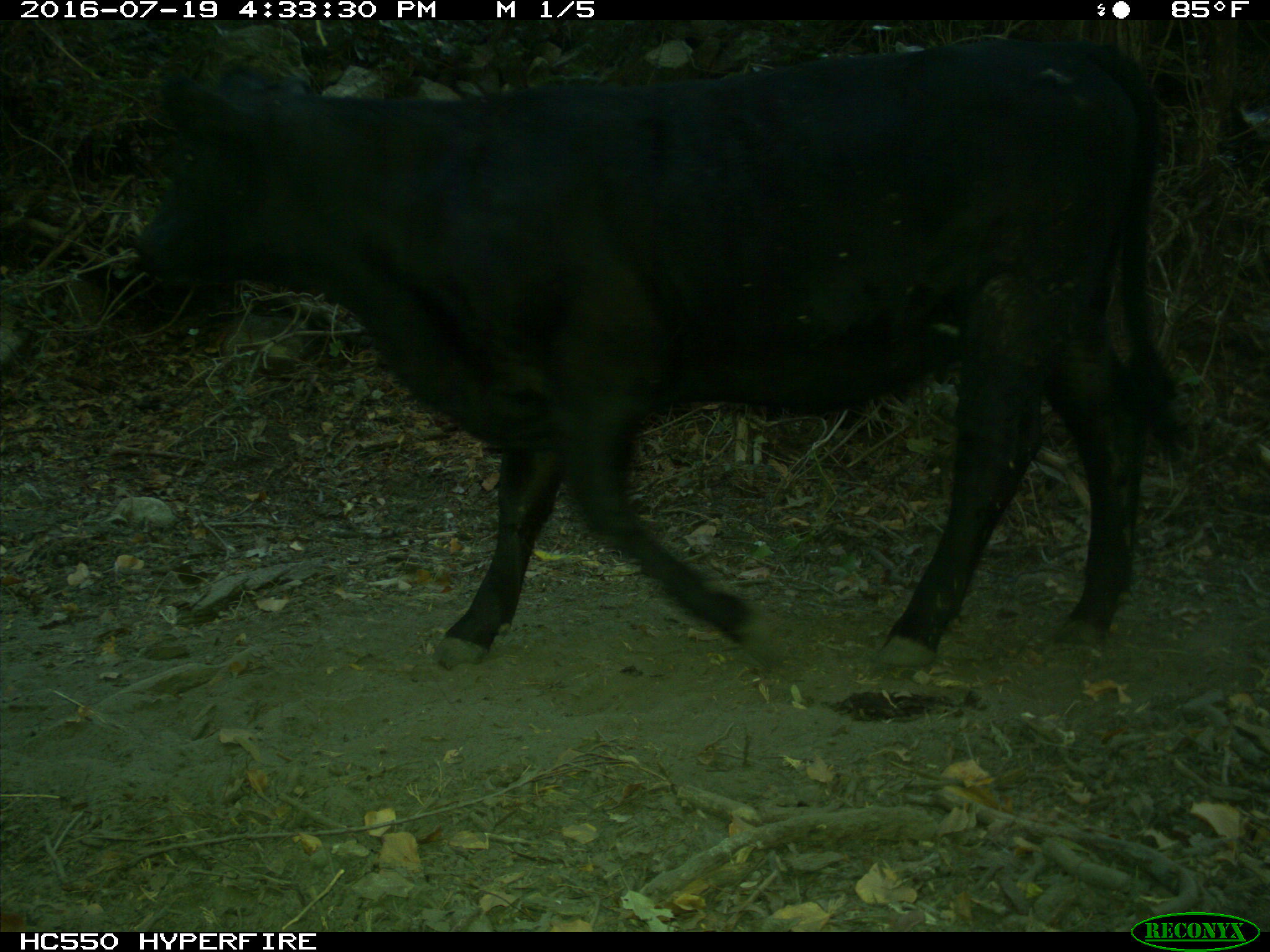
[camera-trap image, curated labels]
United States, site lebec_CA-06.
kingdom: Animalia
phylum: Chordata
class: Mammalia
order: Artiodactyla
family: Bovidae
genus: Bos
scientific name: Bos taurus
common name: domestic cow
Bos taurus (domestic cow).